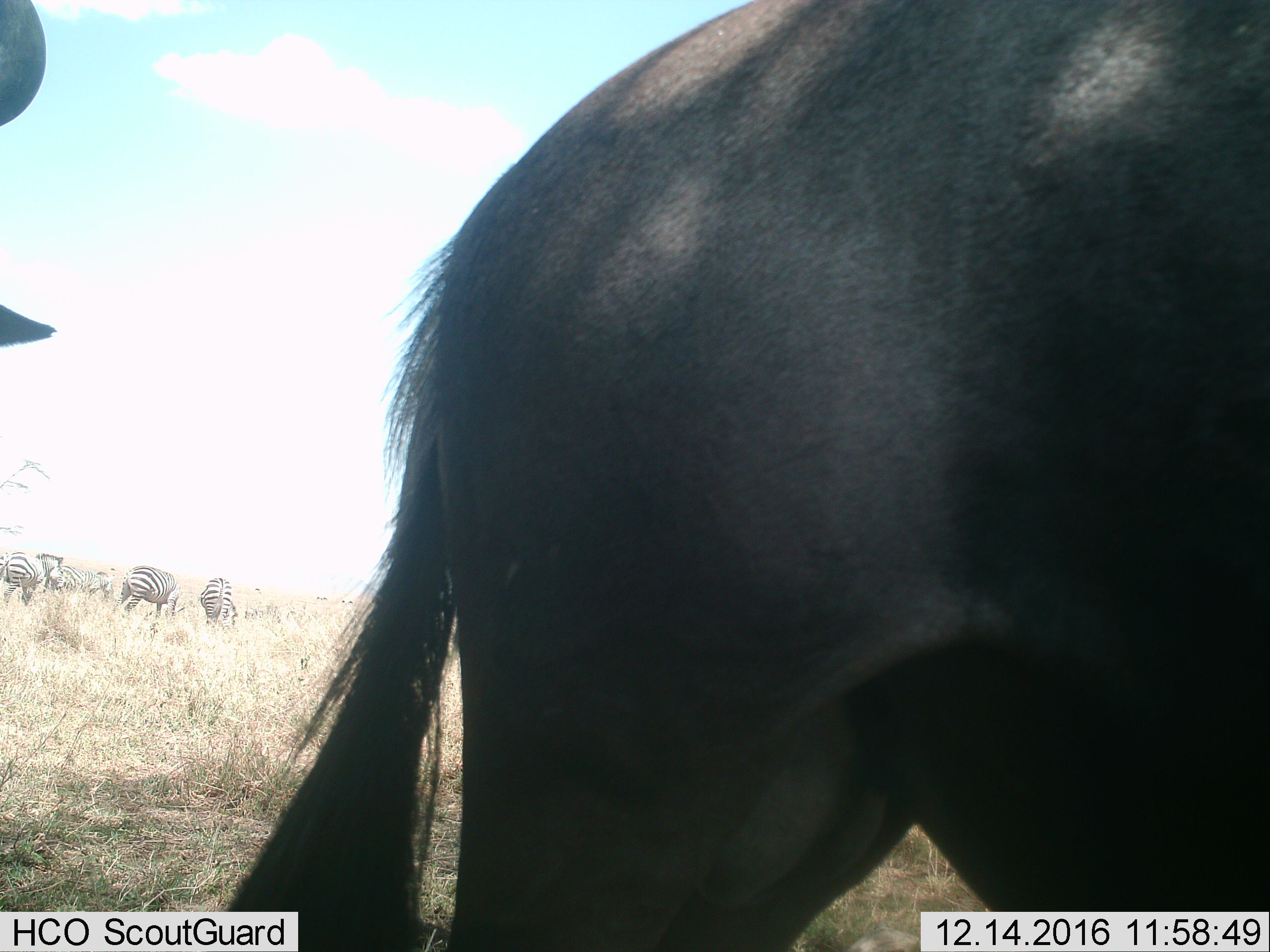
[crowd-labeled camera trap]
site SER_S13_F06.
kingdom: Animalia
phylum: Chordata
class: Mammalia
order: Artiodactyla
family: Bovidae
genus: Connochaetes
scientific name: Connochaetes taurinus taurinus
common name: blue wildebeest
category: wildebeestblue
Wildebeestblue (blue wildebeest) (Connochaetes taurinus taurinus), count 2. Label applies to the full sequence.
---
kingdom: Animalia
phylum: Chordata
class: Mammalia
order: Perissodactyla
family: Equidae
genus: Equus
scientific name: Equus quagga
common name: plains zebra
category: zebraplains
Zebraplains (plains zebra) (Equus quagga), count 5. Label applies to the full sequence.